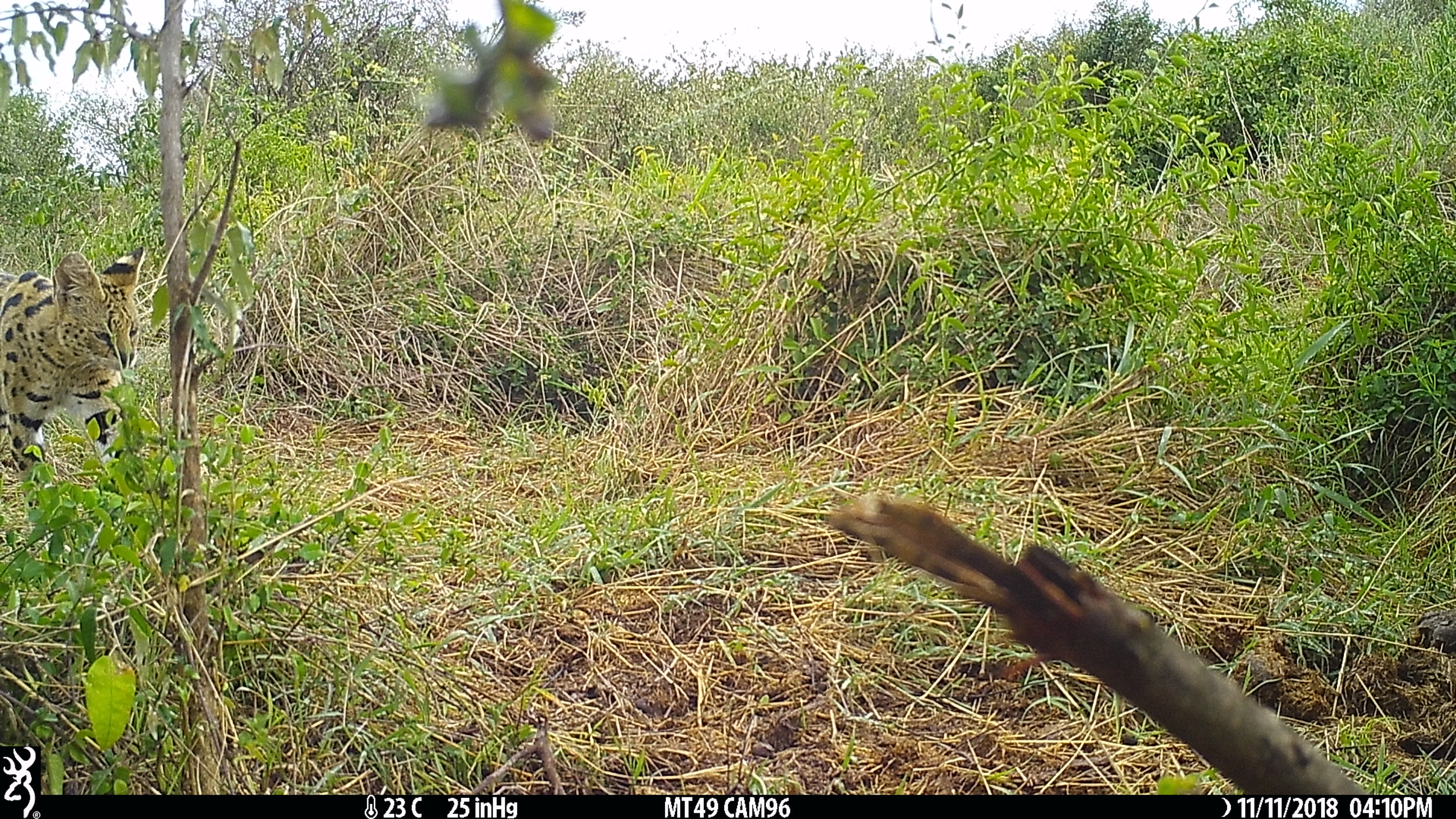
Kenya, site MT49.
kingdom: Animalia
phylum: Chordata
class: Mammalia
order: Carnivora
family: Felidae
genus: Leptailurus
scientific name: Leptailurus serval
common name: serval